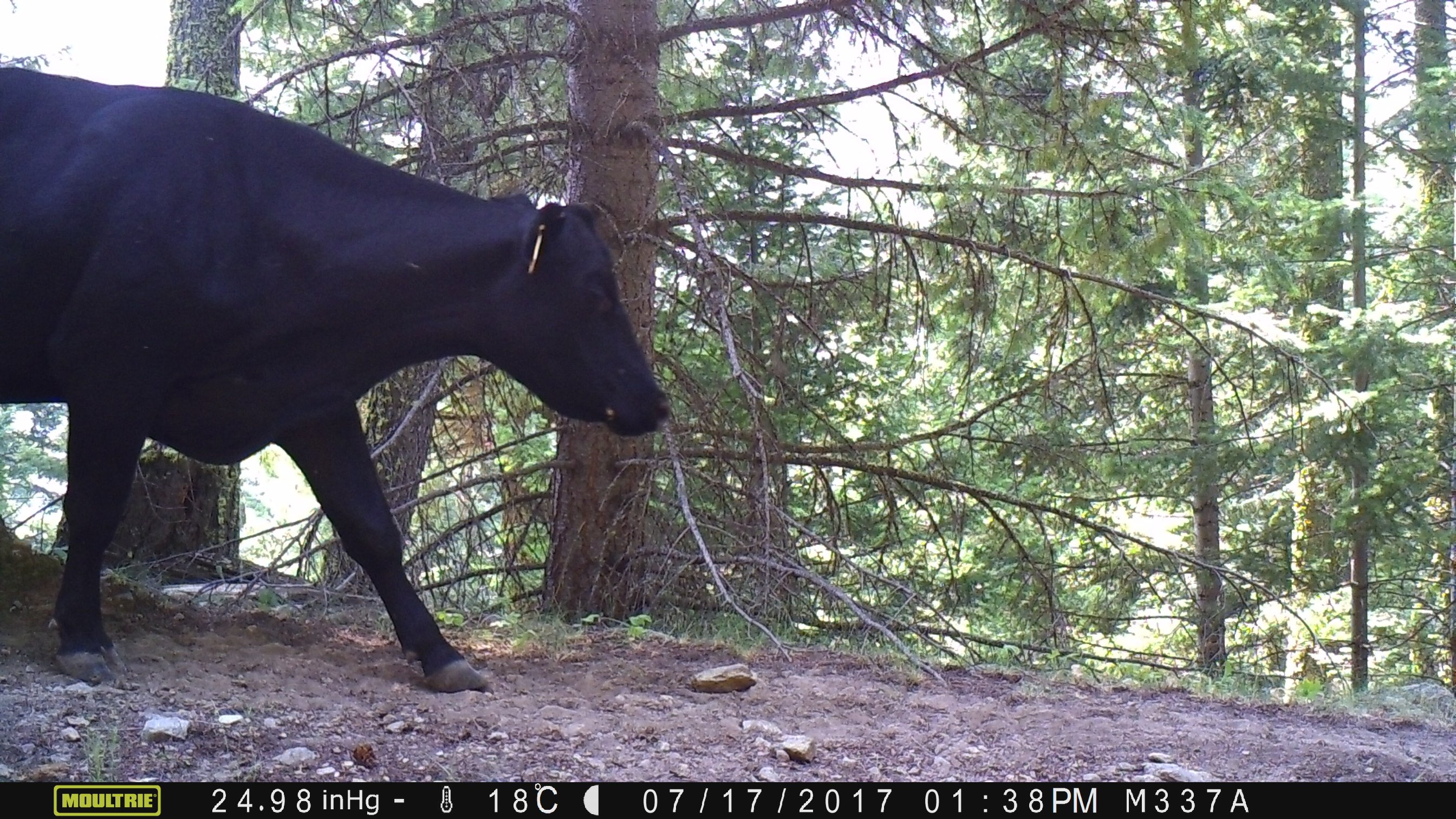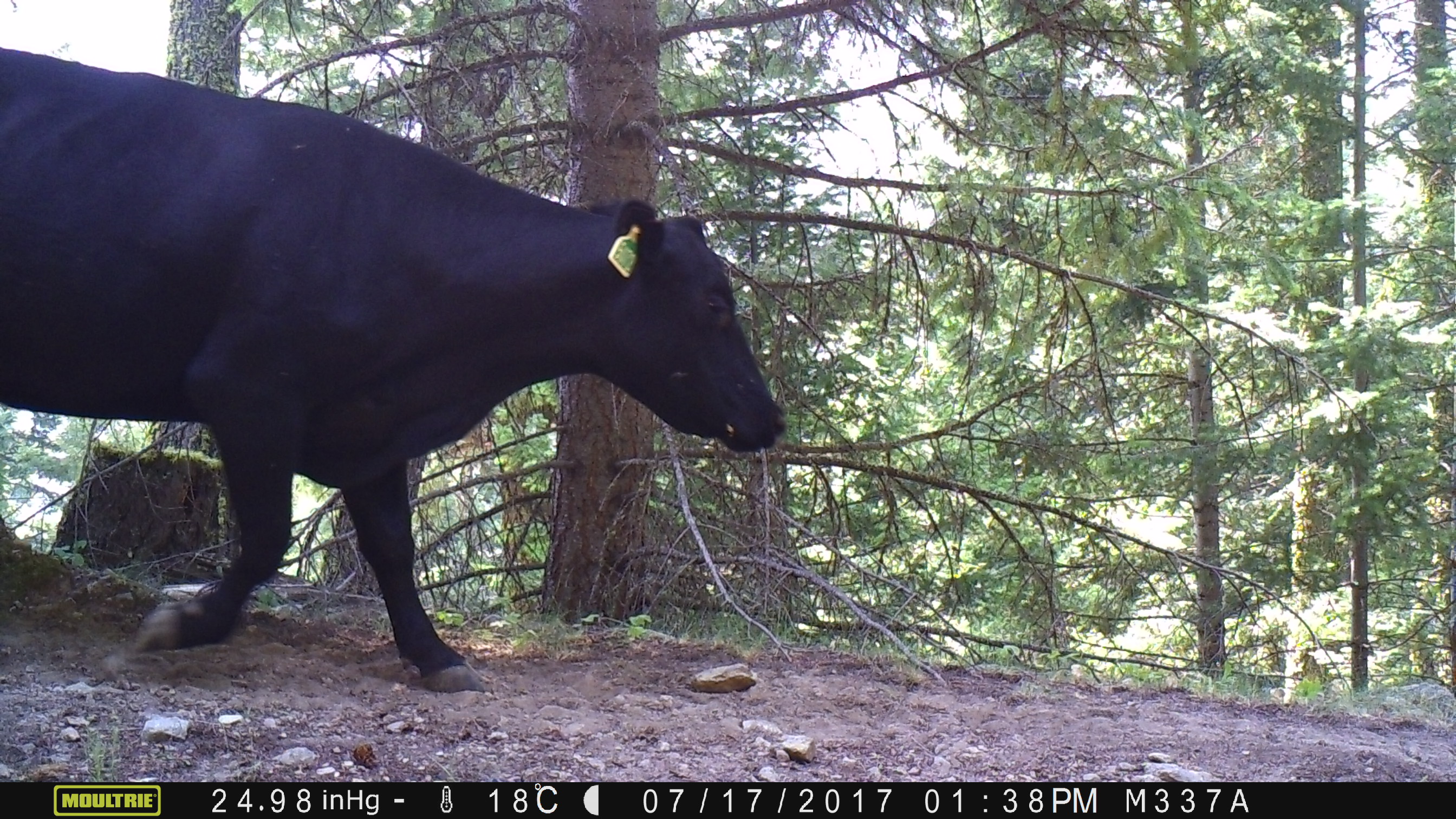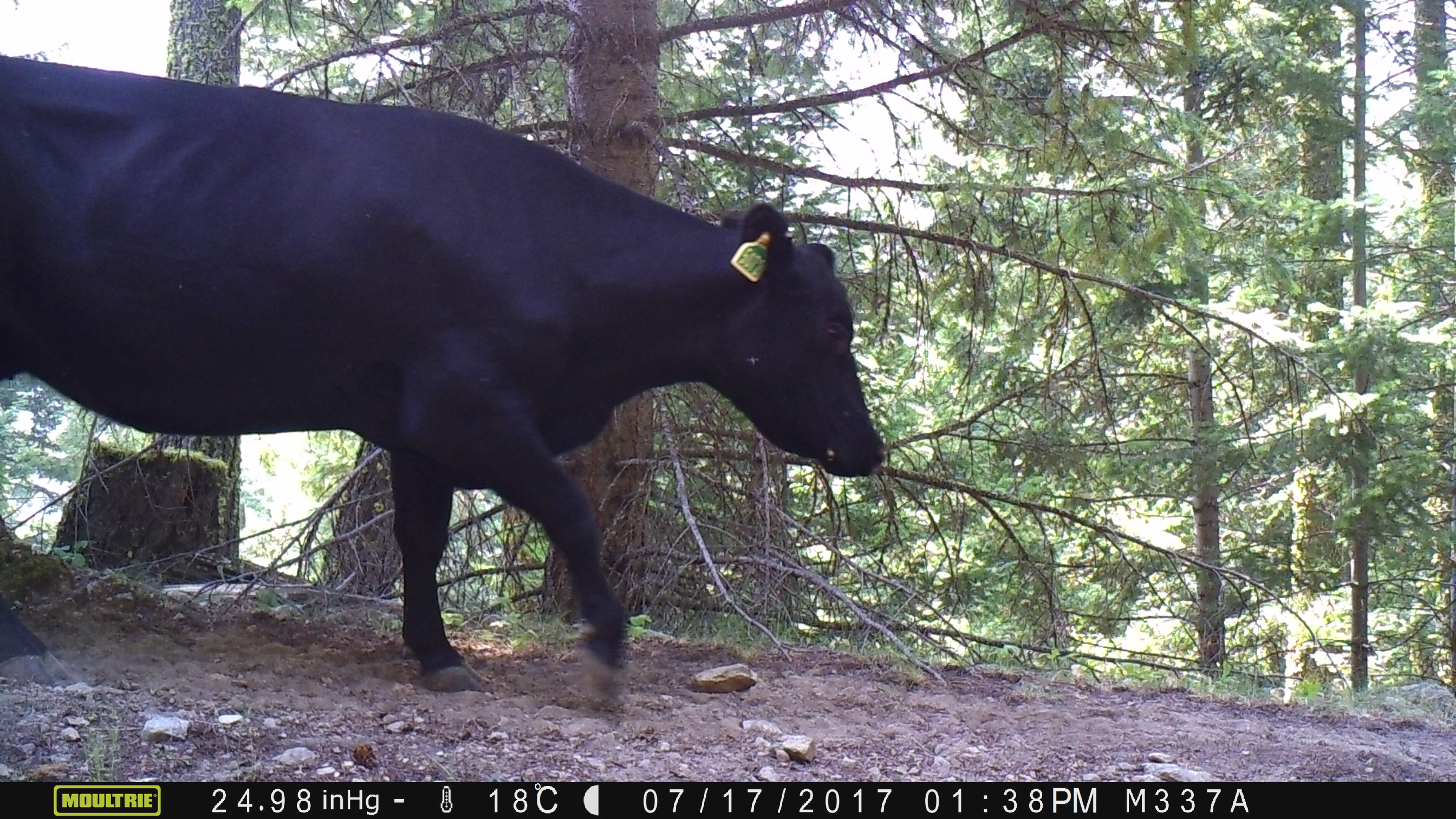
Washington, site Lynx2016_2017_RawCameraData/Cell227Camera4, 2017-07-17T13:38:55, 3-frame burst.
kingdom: Animalia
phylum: Chordata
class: Mammalia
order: Artiodactyla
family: Bovidae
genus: Bos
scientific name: Bos taurus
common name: domestic cattle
Domestic cattle (Bos taurus). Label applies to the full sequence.